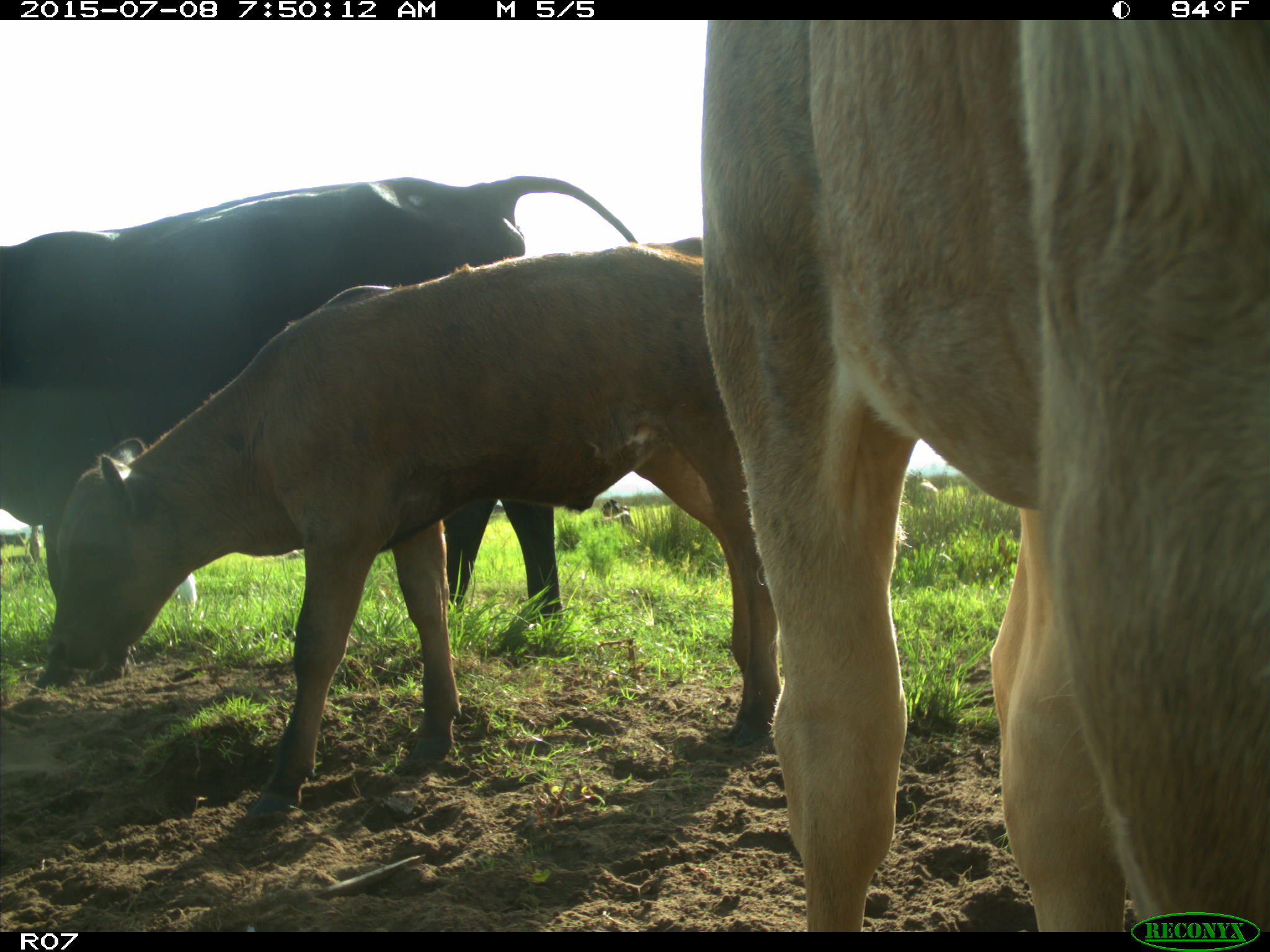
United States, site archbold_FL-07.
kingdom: Animalia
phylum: Chordata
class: Mammalia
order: Artiodactyla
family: Bovidae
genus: Bos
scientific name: Bos taurus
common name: domestic cow